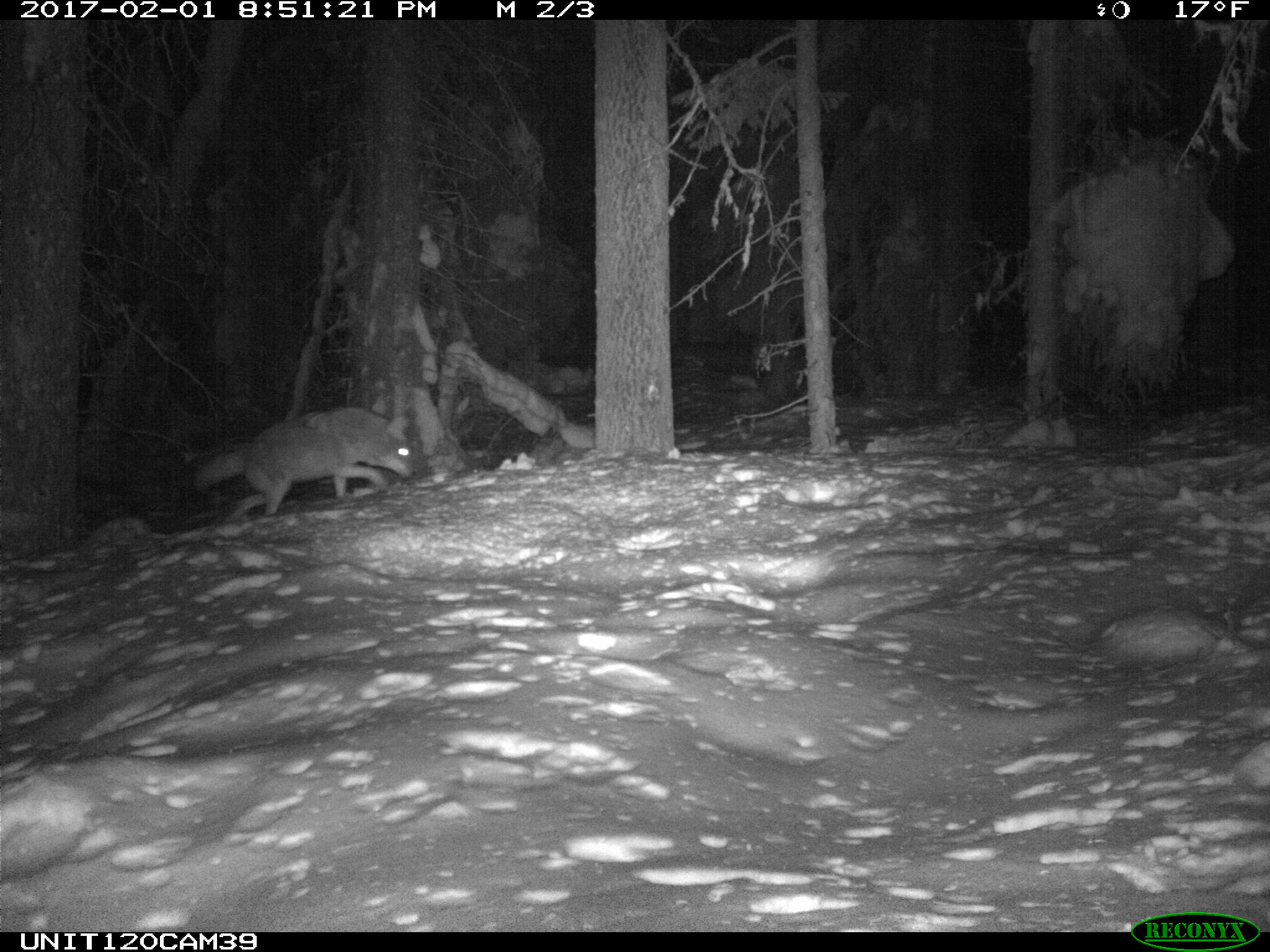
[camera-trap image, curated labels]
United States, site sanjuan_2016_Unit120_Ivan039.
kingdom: Animalia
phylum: Chordata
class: Mammalia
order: Carnivora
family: Canidae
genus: Canis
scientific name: Canis latrans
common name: coyote